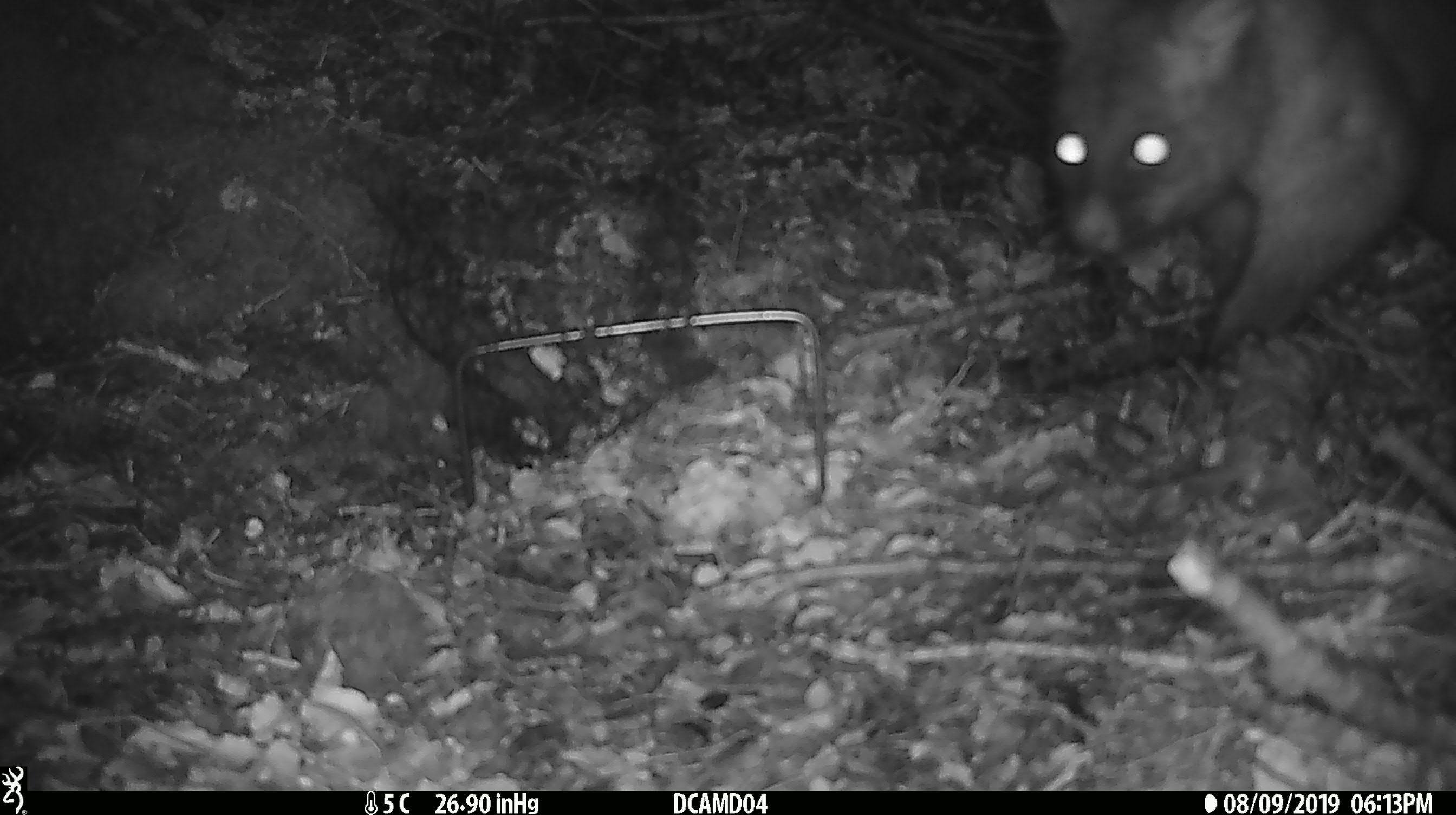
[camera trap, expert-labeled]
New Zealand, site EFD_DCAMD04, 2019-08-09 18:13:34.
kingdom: Animalia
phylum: Chordata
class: Mammalia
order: Diprotodontia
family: Phalangeridae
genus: Trichosurus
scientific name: Trichosurus vulpecula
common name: common brushtail possum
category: possum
Possum (common brushtail possum) (Trichosurus vulpecula).